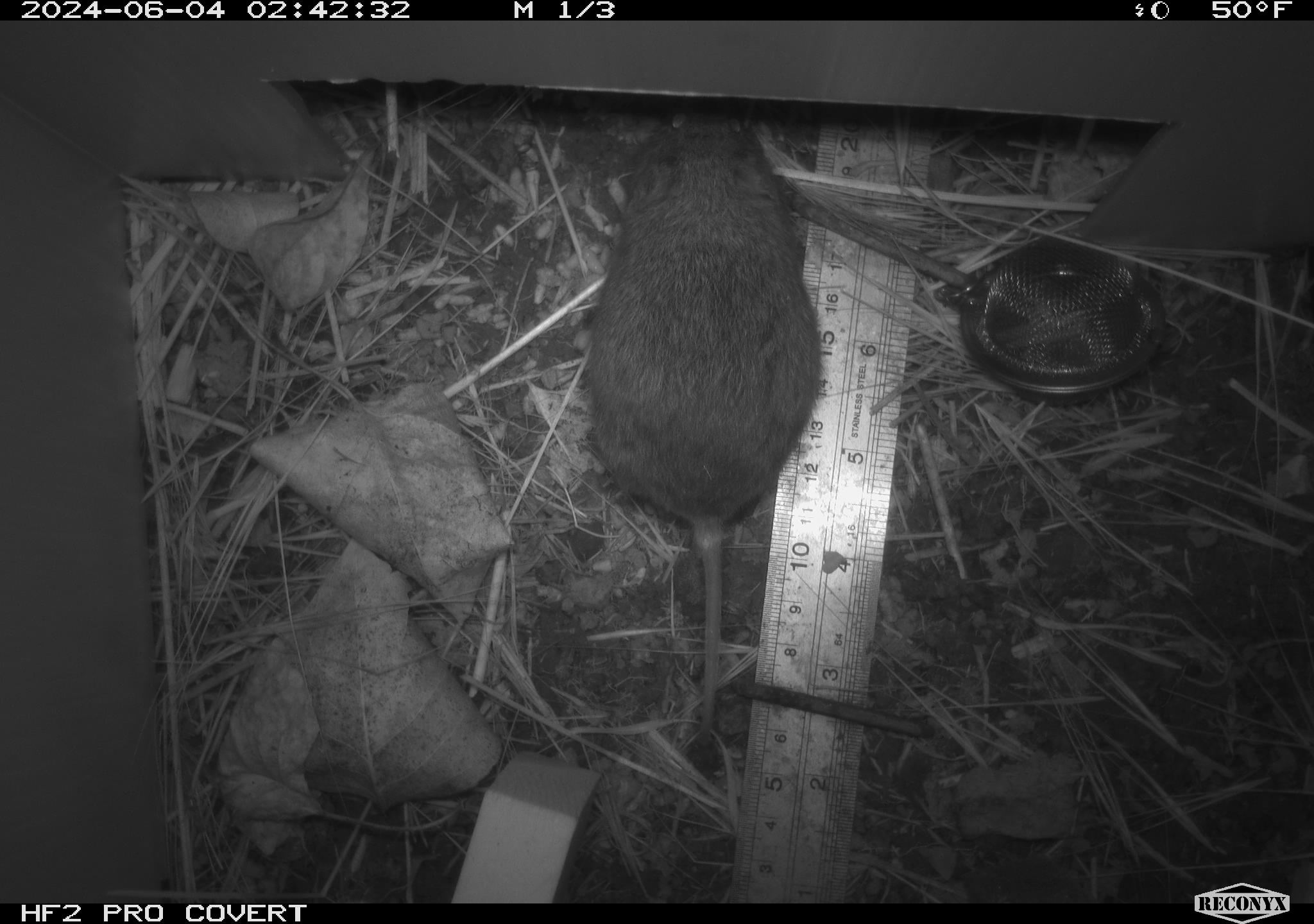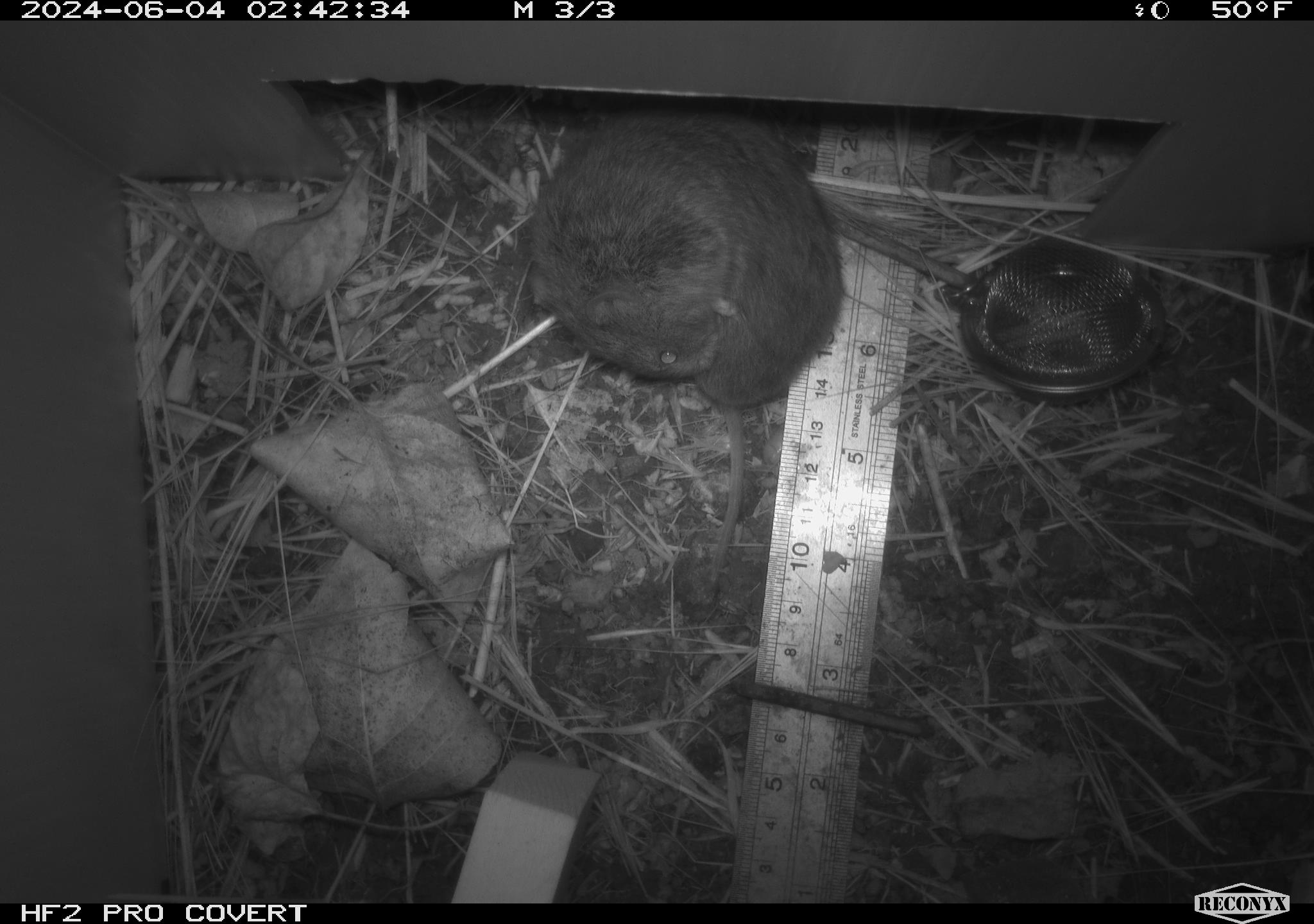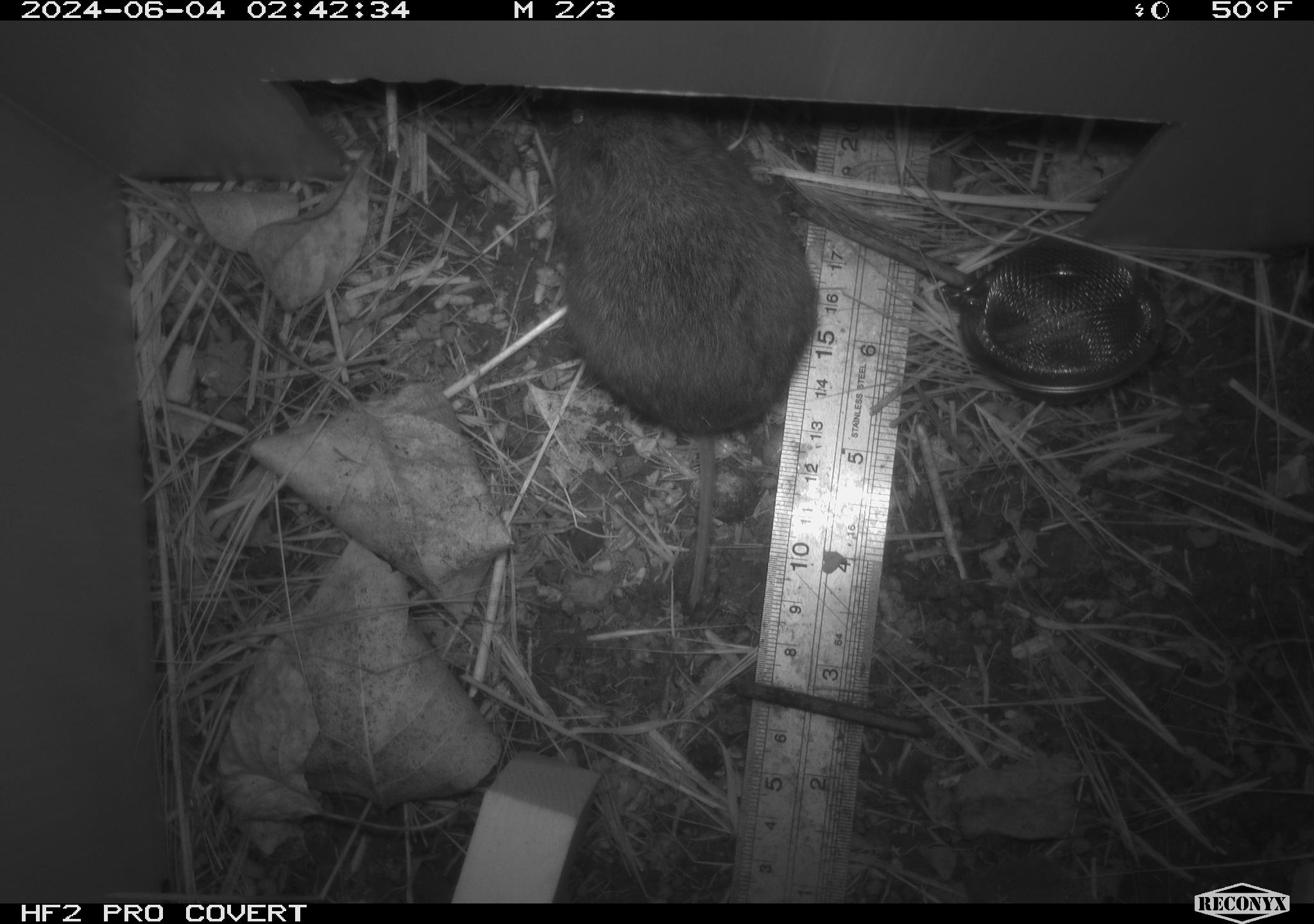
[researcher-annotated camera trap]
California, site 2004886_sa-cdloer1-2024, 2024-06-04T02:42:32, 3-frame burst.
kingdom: Animalia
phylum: Chordata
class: Mammalia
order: Rodentia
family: Cricetidae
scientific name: Arvicolinae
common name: voles, lemmings, and muskrats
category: arvicolinae subfamily